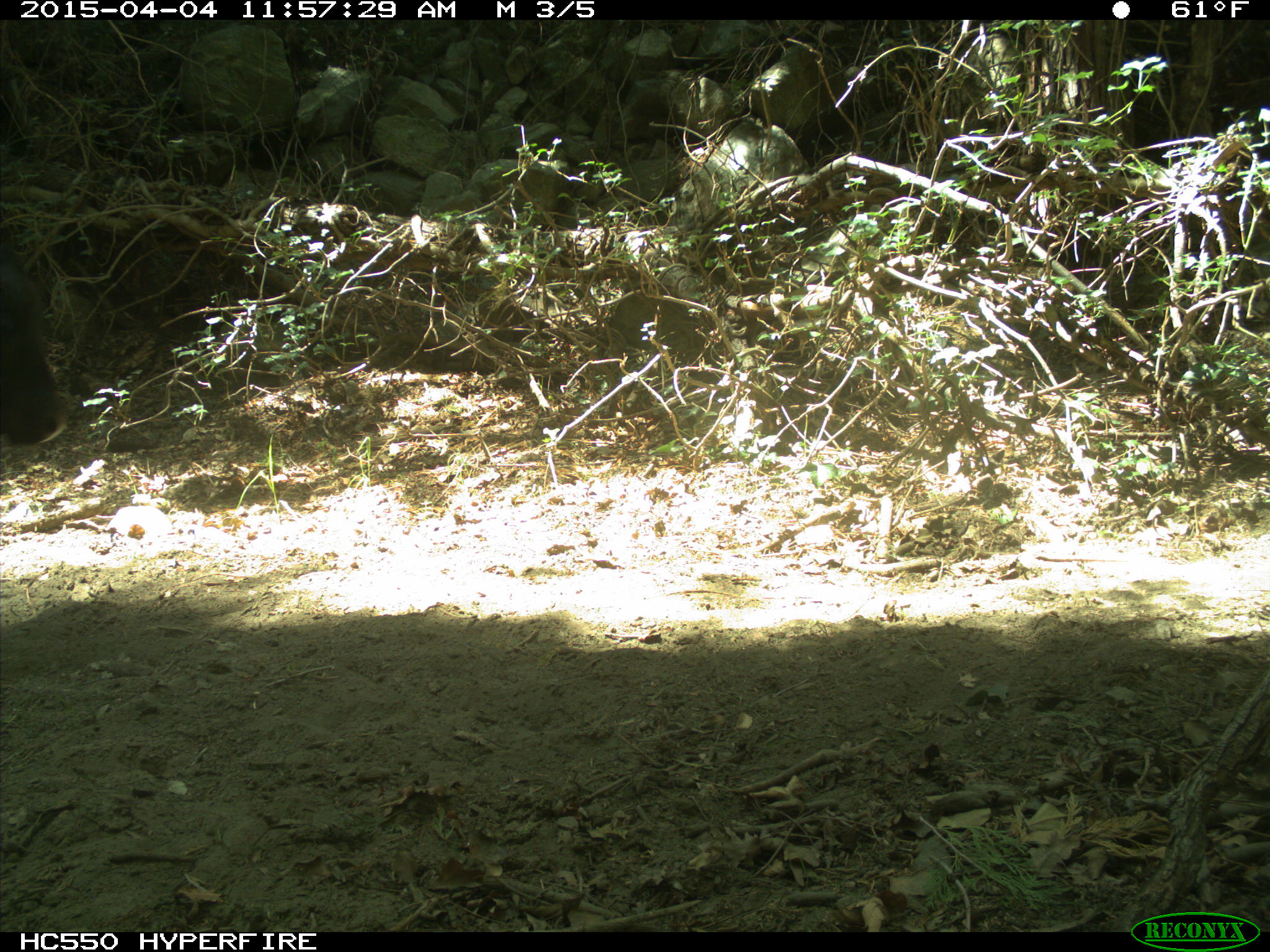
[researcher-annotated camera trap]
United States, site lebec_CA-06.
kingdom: Animalia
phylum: Chordata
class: Mammalia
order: Artiodactyla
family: Bovidae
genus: Bos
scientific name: Bos taurus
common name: domestic cow